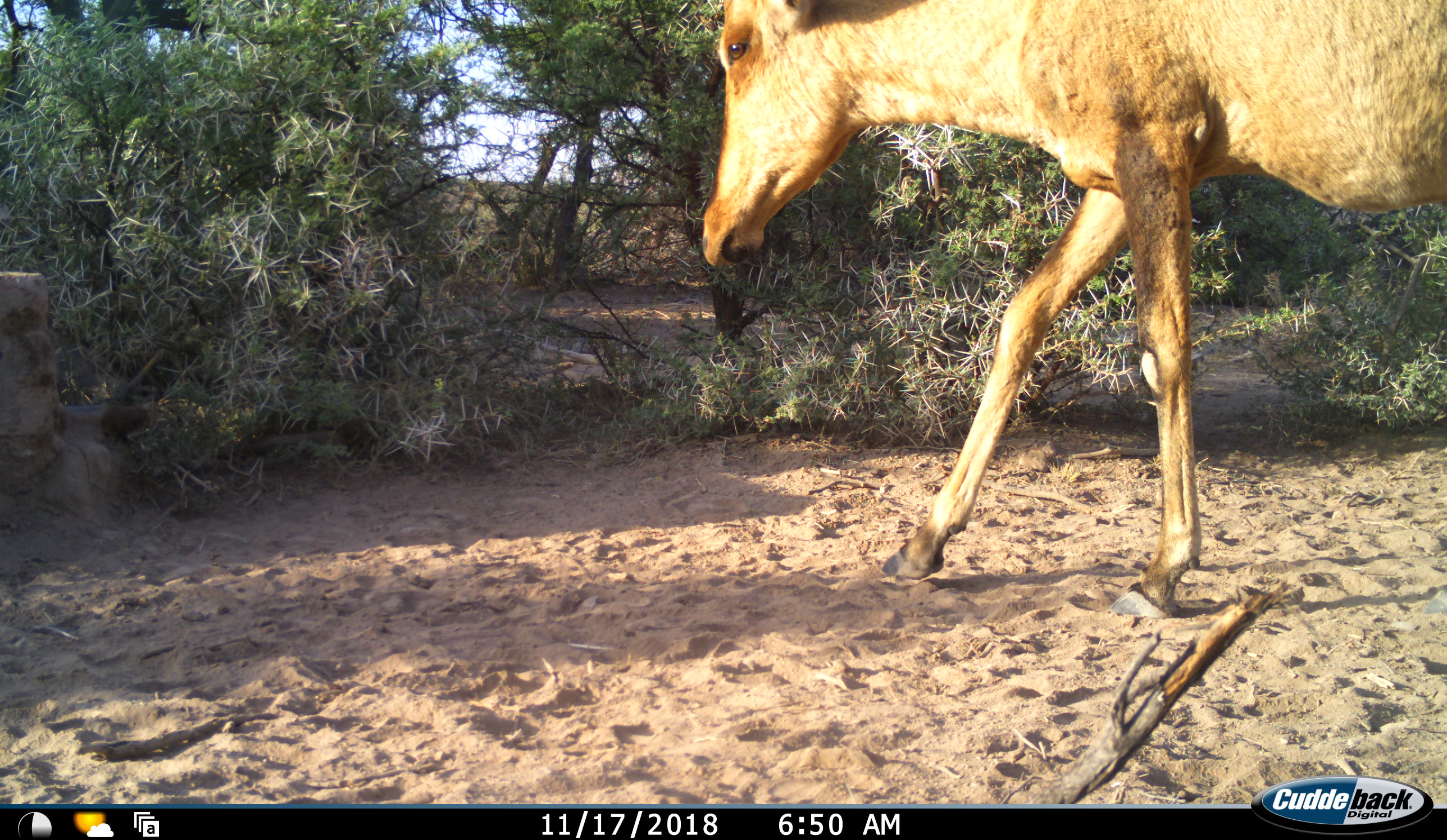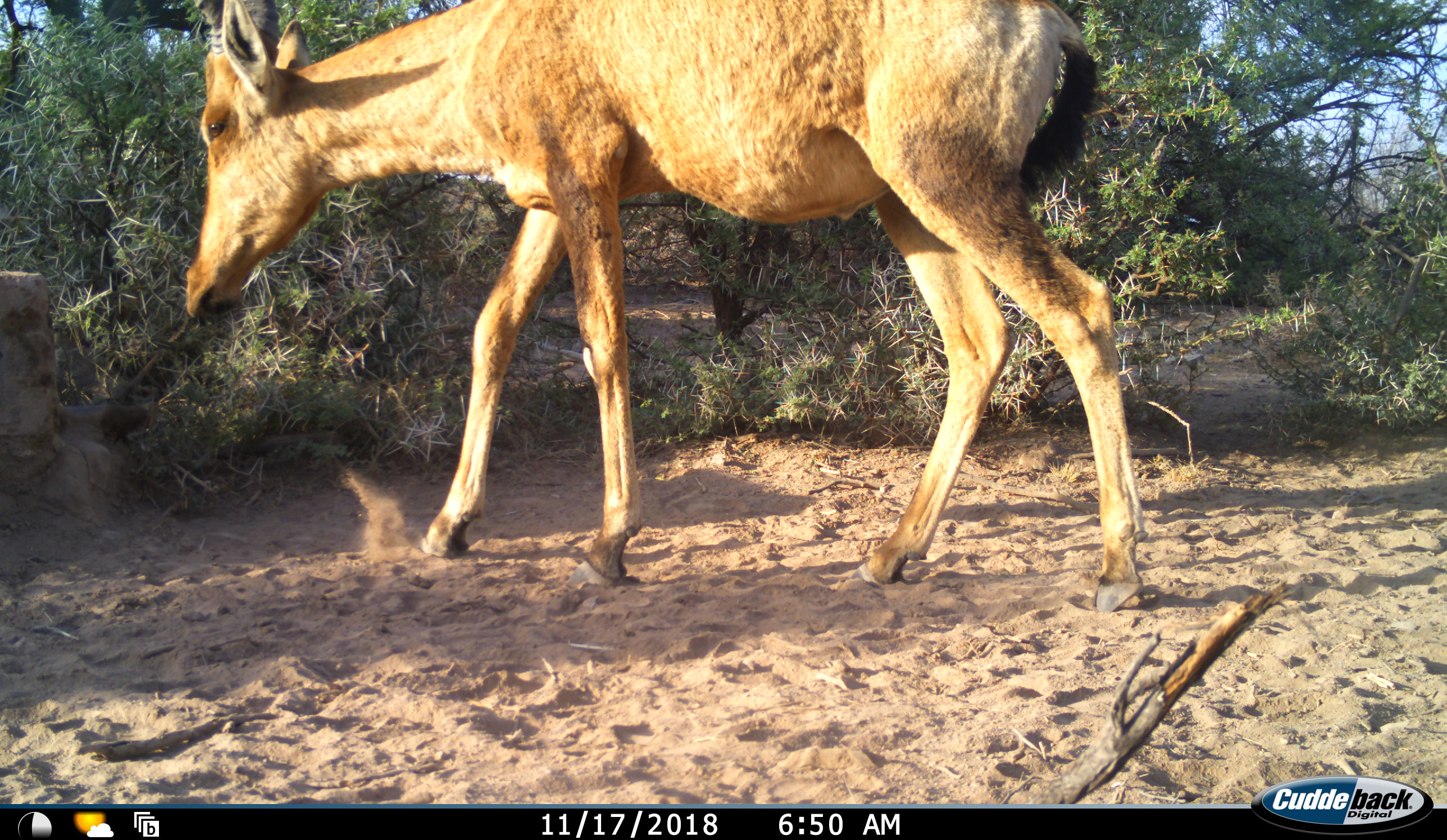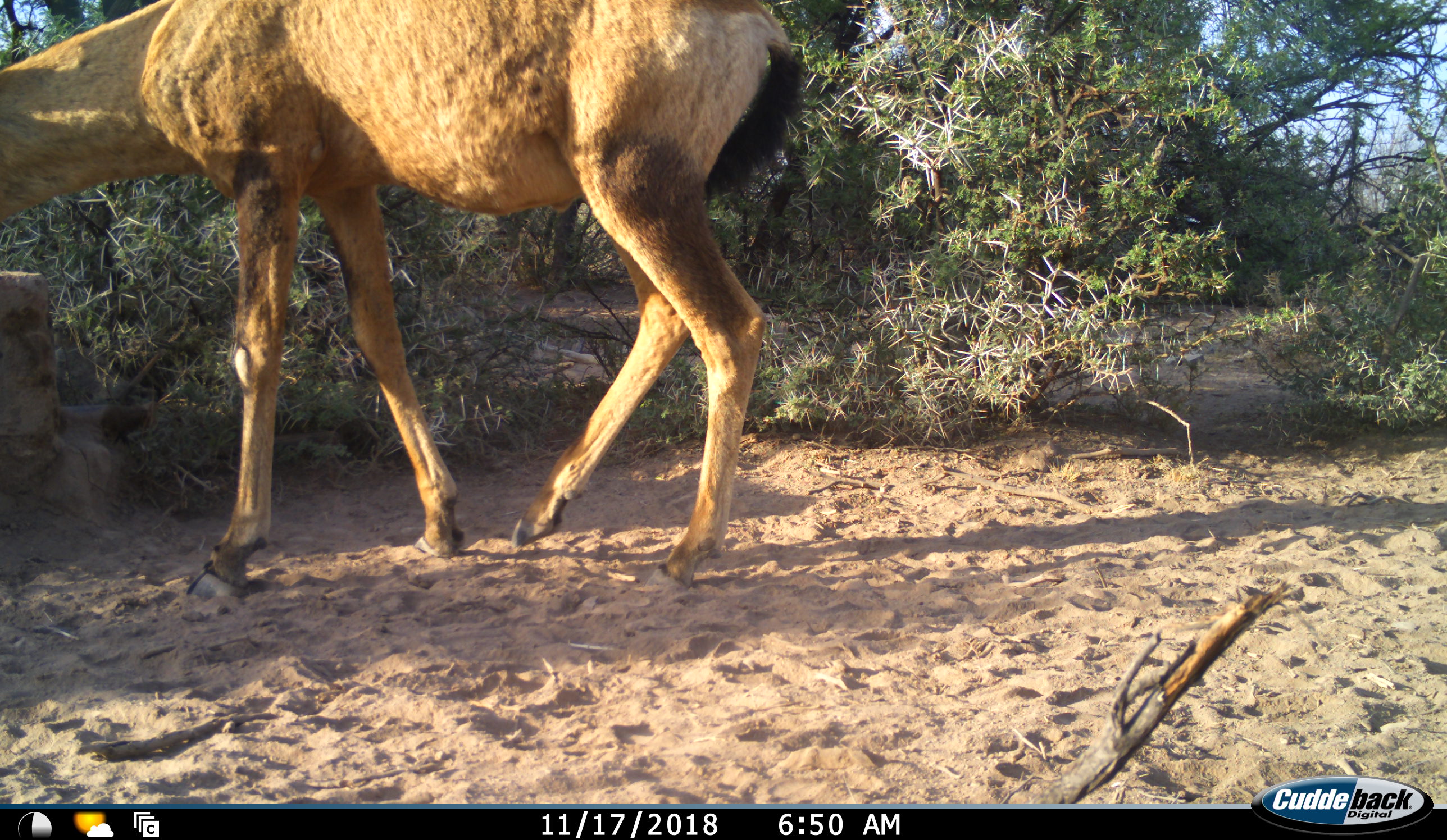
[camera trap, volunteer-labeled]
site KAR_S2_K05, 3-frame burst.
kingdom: Animalia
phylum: Chordata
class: Mammalia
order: Artiodactyla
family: Bovidae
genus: Alcelaphus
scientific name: Alcelaphus buselaphus caama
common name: red hartebeest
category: hartebeestred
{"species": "hartebeestred (red hartebeest) (Alcelaphus buselaphus caama)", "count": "1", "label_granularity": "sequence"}